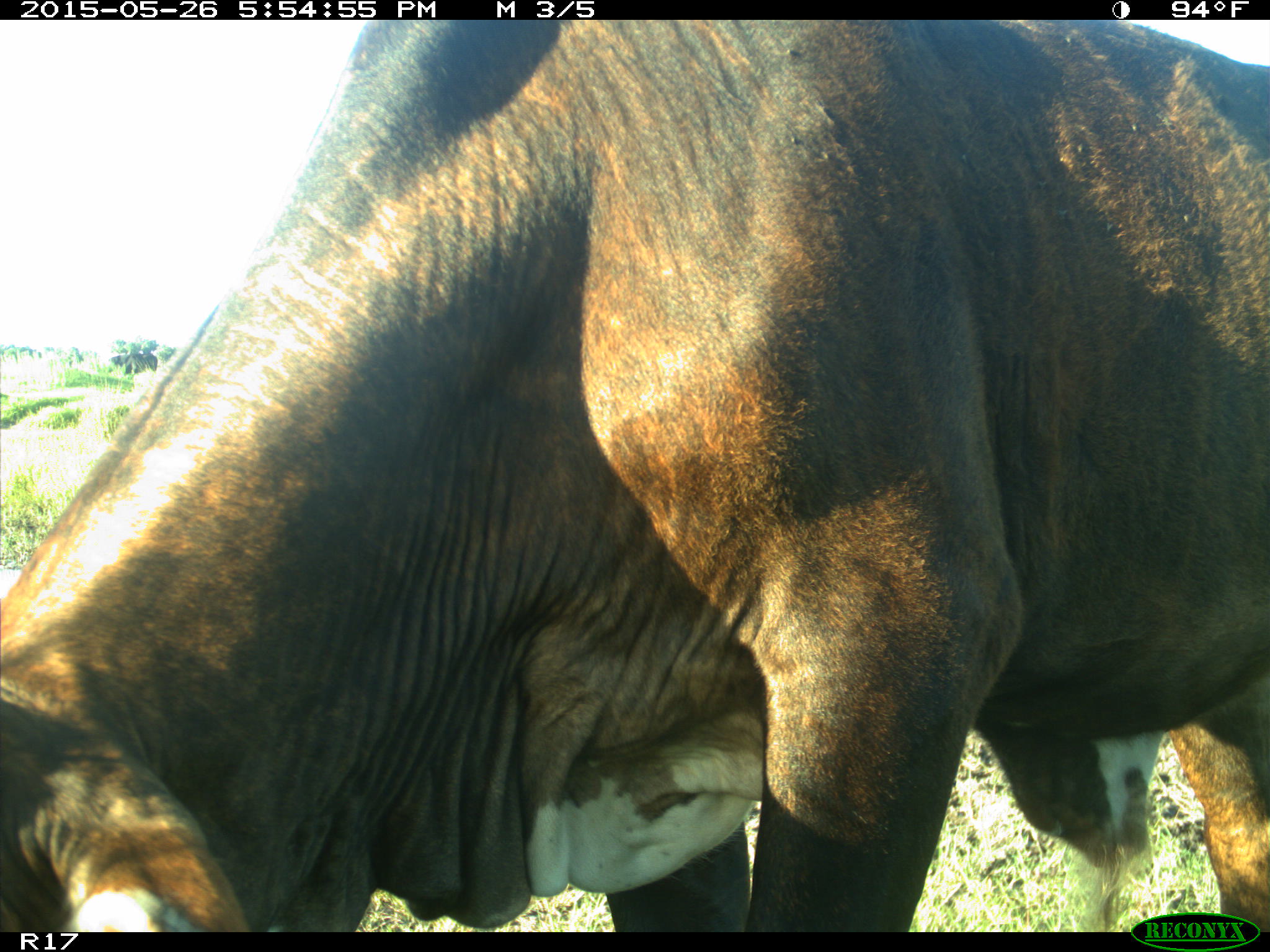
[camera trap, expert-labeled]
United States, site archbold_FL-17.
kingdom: Animalia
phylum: Chordata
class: Mammalia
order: Artiodactyla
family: Bovidae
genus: Bos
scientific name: Bos taurus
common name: domestic cow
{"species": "Bos taurus (domestic cow)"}